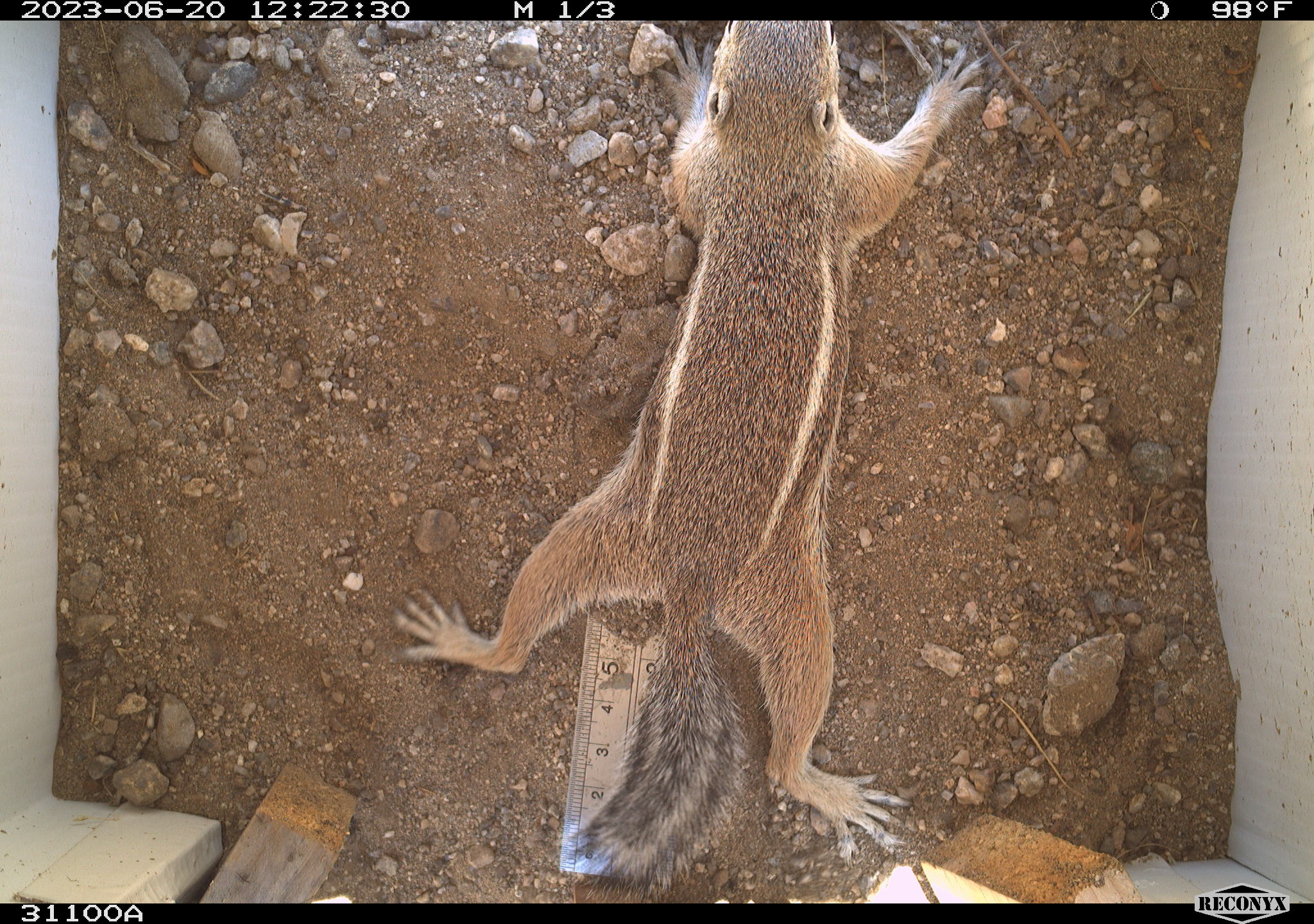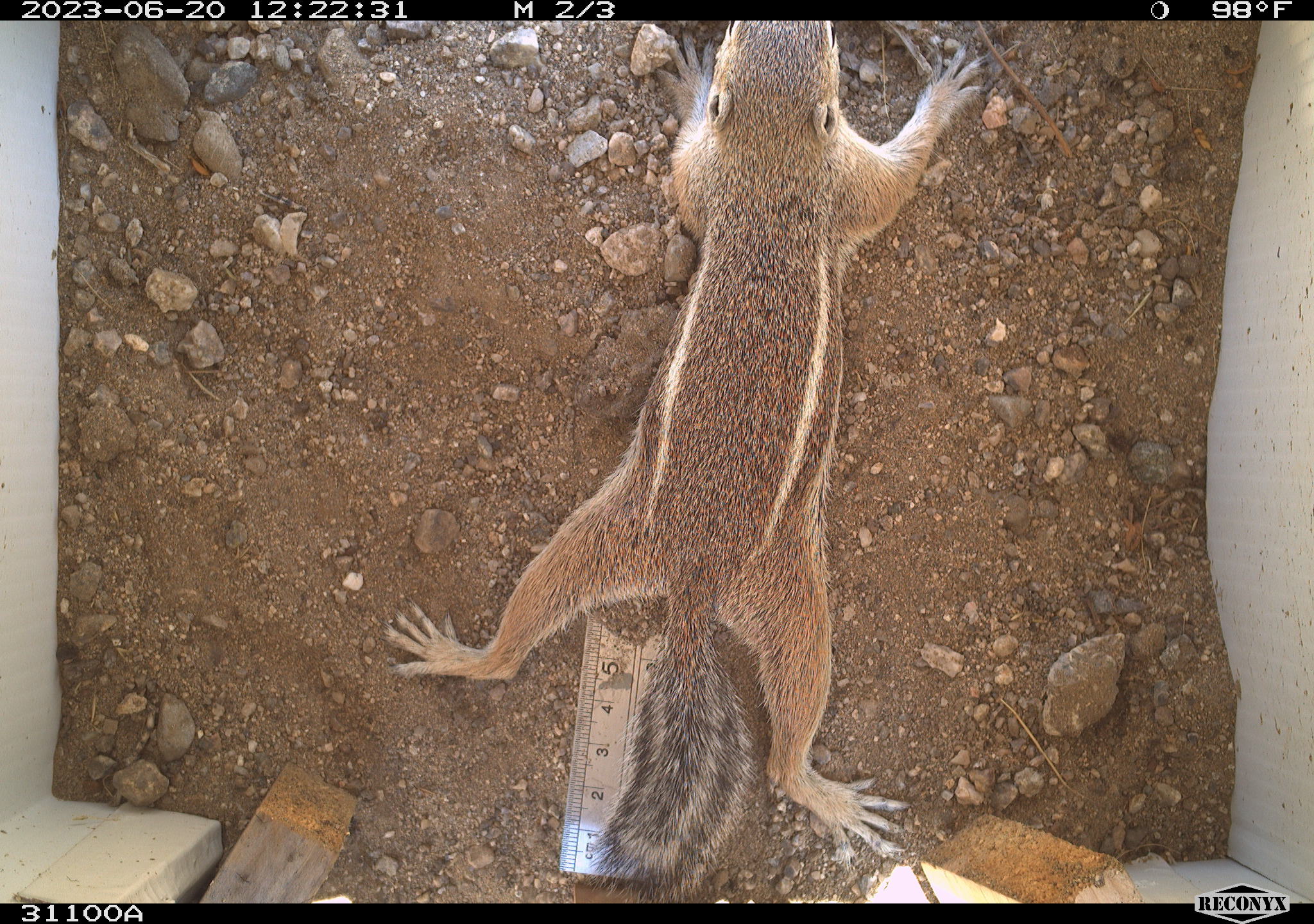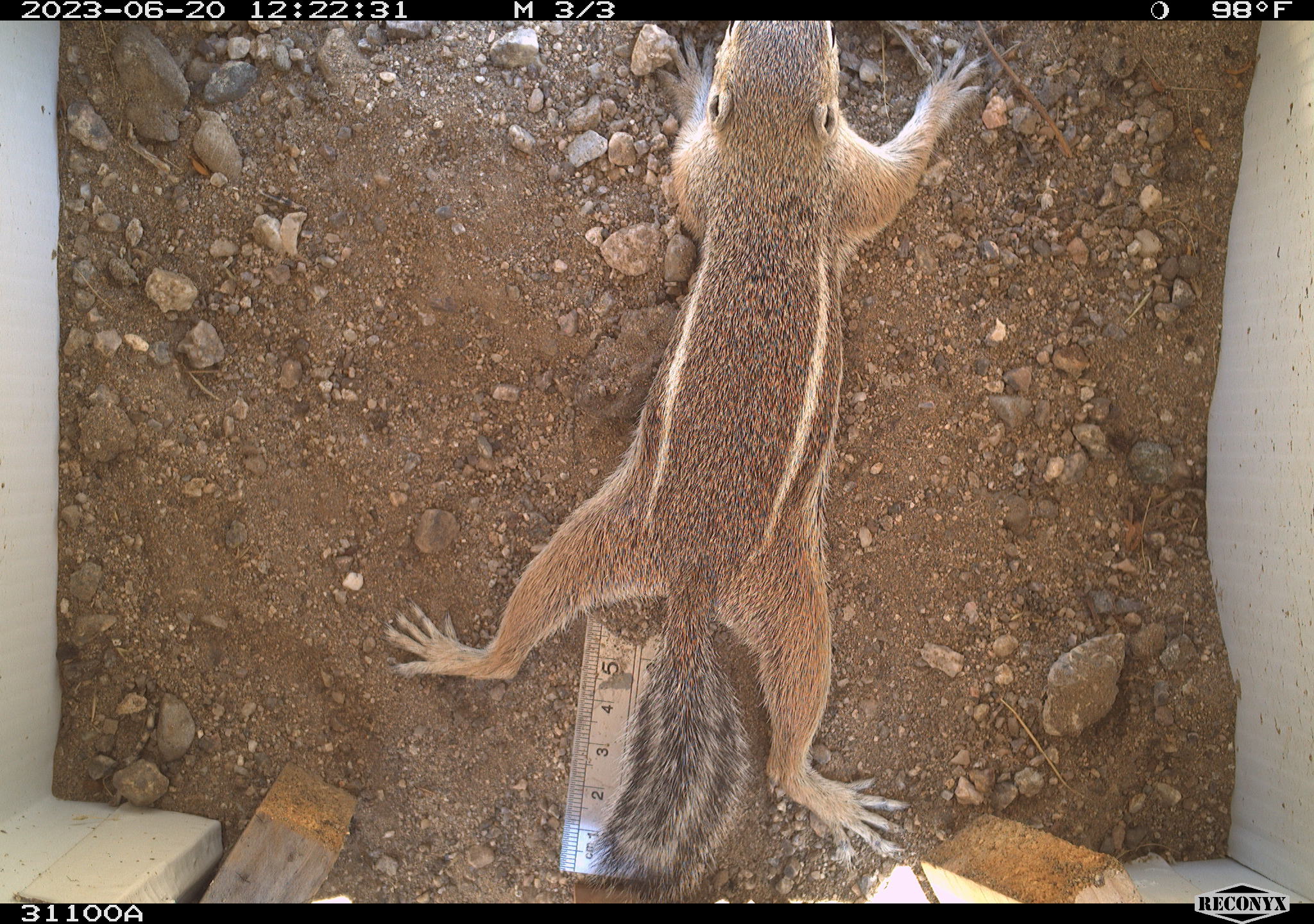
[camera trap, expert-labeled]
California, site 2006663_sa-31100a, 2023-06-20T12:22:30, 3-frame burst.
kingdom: Animalia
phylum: Chordata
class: Mammalia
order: Rodentia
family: Sciuridae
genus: Ammospermophilus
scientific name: Ammospermophilus leucurus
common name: white-tailed antelope squirrel